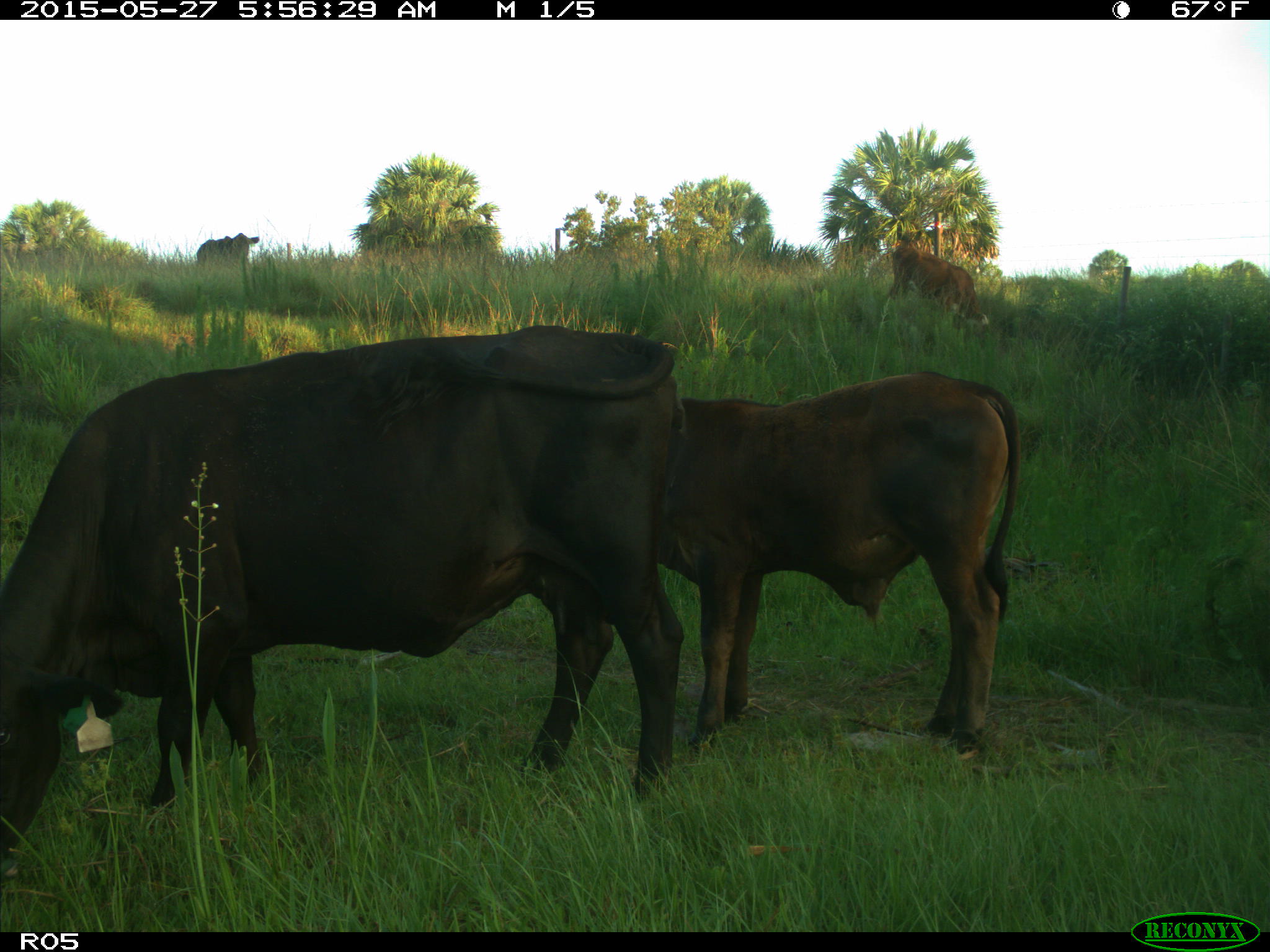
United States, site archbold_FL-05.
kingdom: Animalia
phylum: Chordata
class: Mammalia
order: Artiodactyla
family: Bovidae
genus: Bos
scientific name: Bos taurus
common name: domestic cow